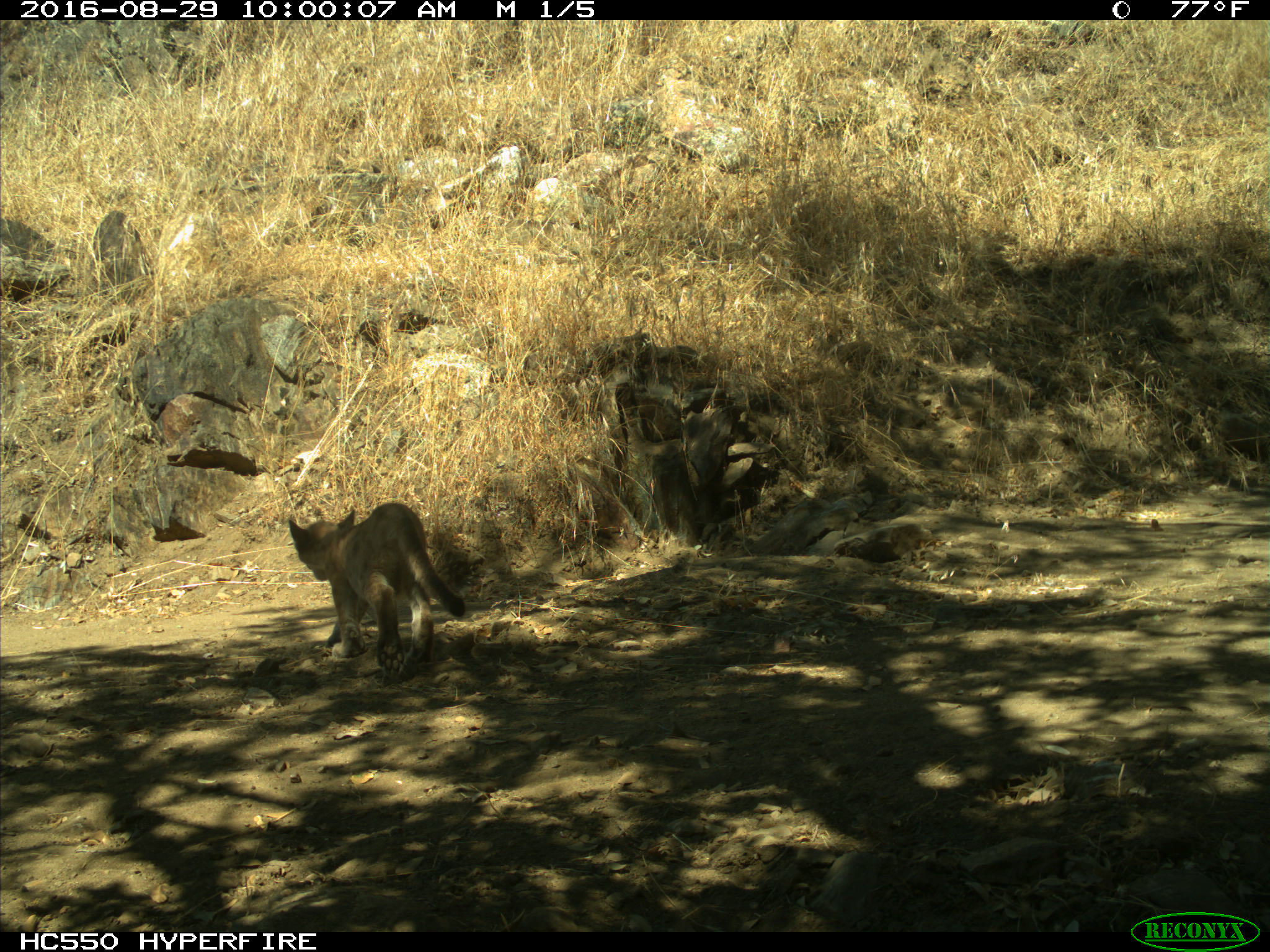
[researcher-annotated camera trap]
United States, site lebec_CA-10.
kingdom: Animalia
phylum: Chordata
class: Mammalia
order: Carnivora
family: Felidae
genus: Puma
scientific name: Puma concolor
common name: mountain lion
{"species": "Puma concolor (mountain lion)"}